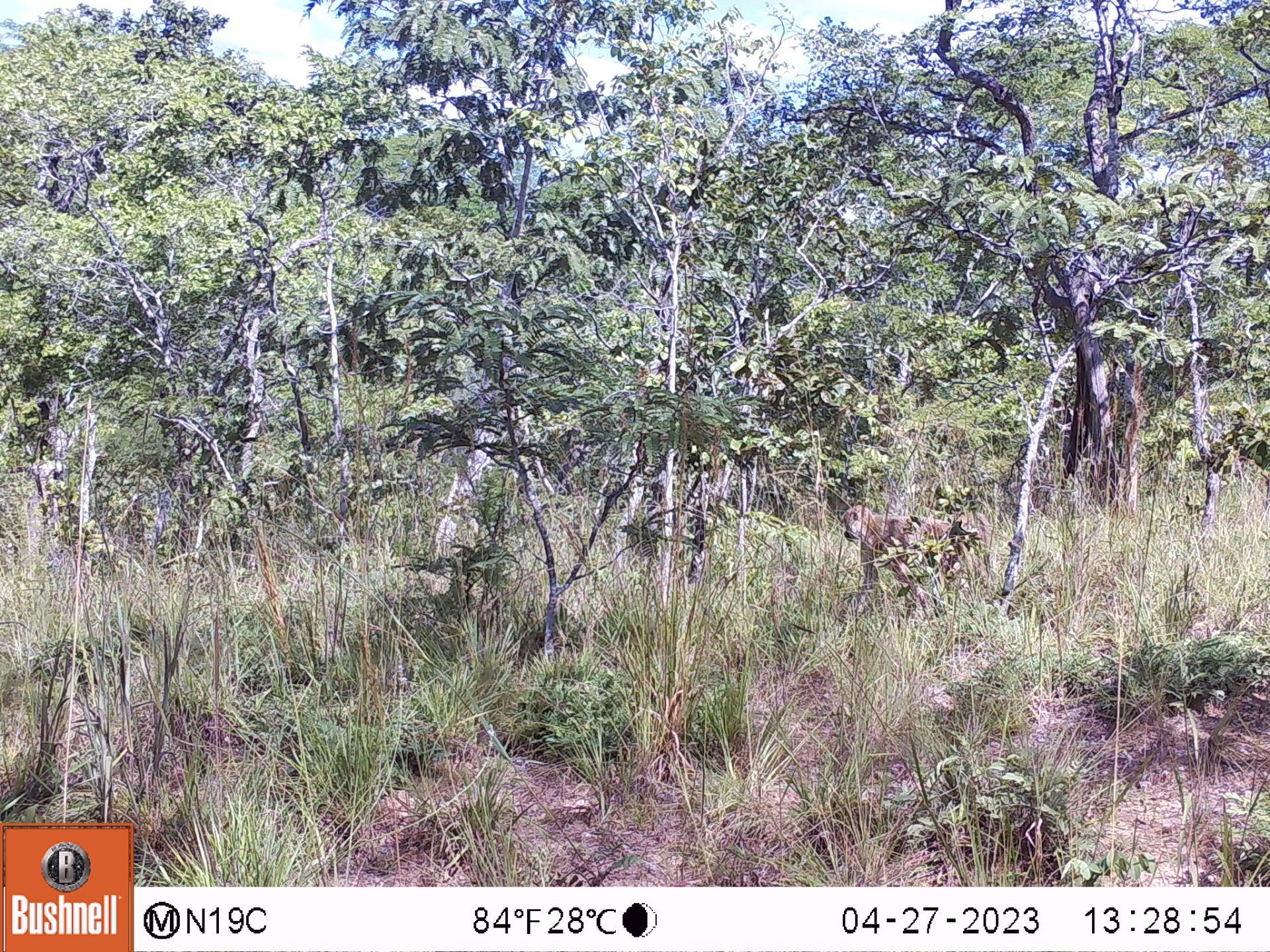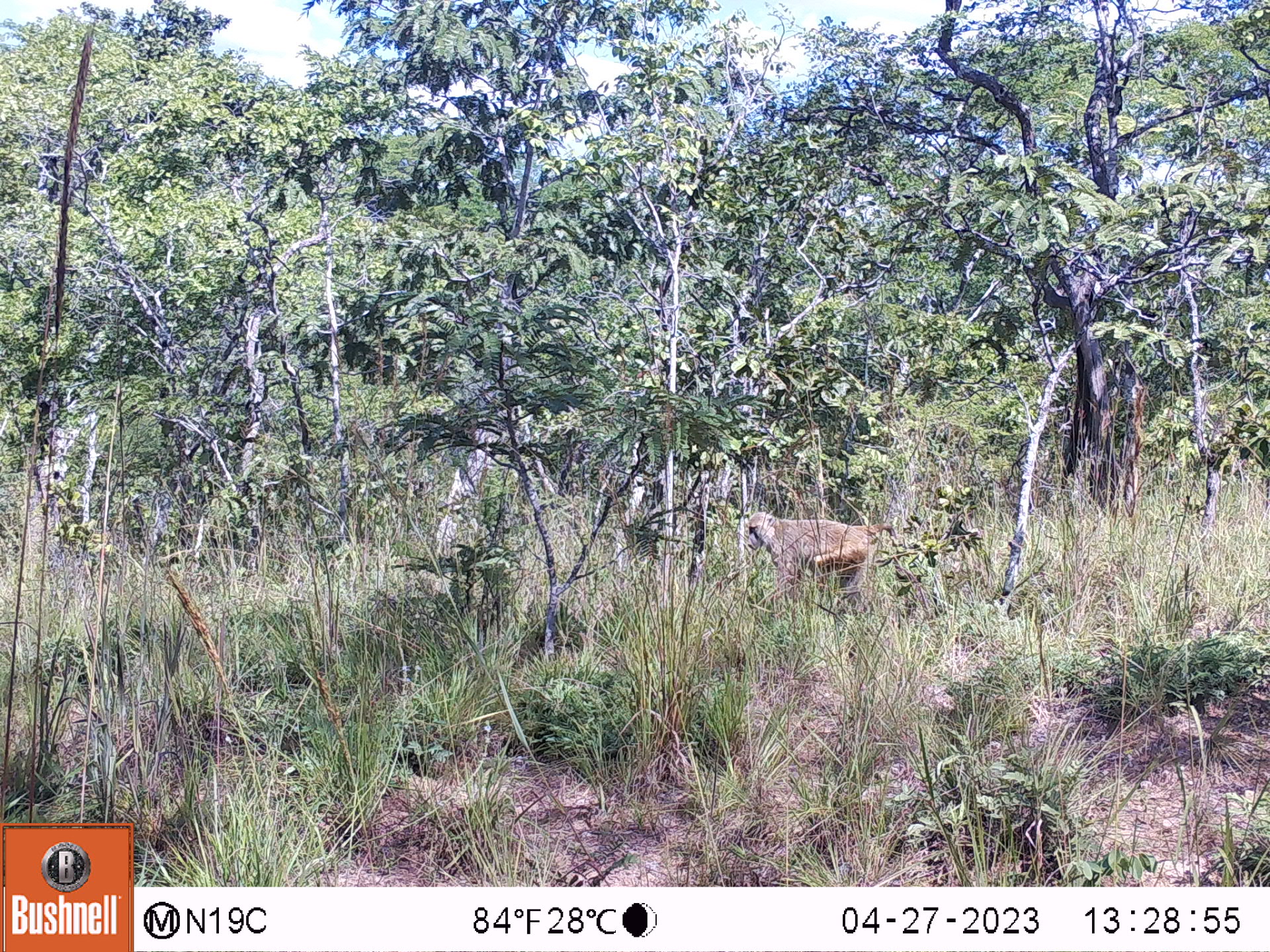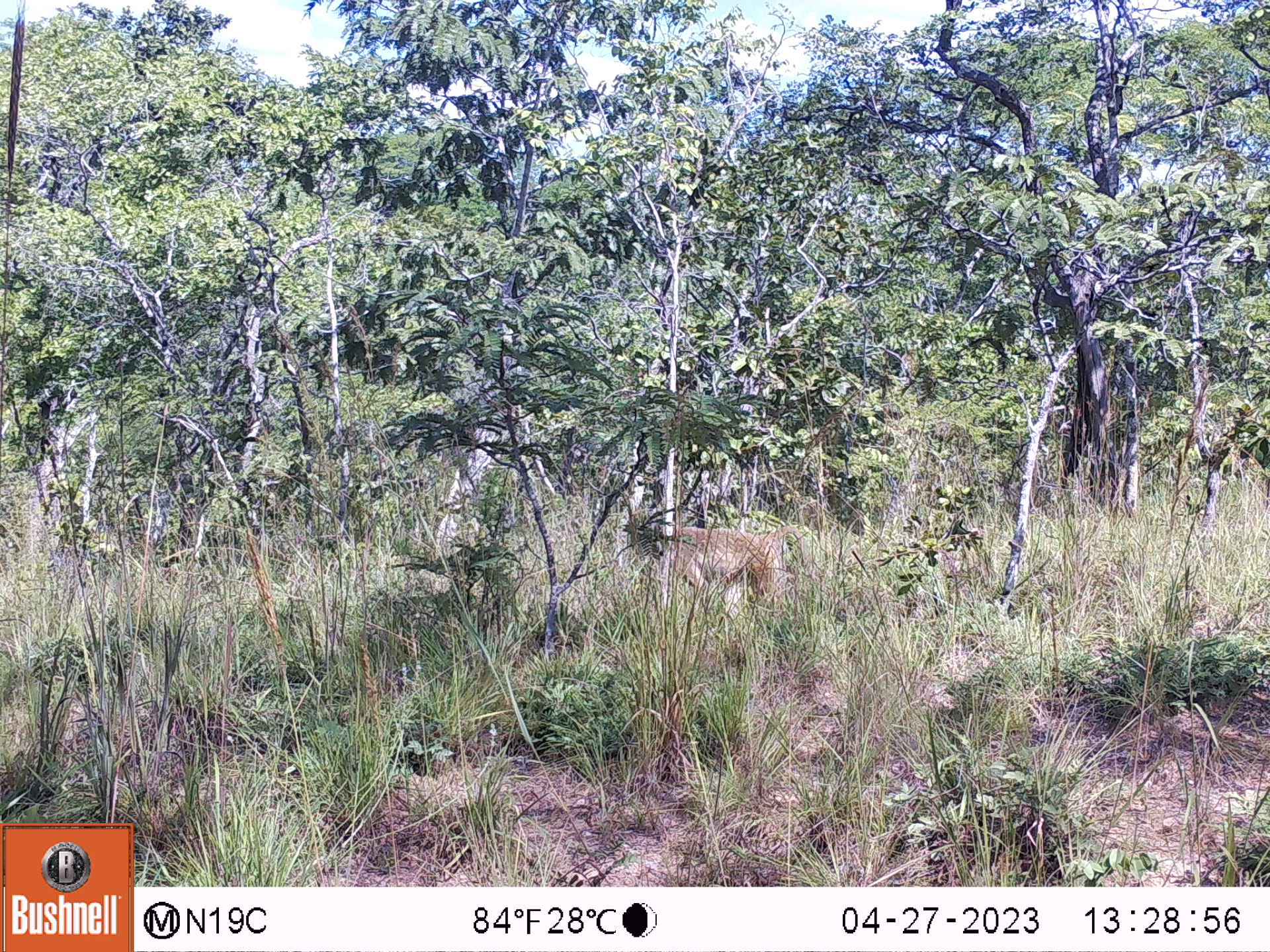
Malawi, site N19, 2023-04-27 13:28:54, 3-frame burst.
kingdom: Animalia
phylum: Chordata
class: Mammalia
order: Primates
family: Cercopithecidae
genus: Papio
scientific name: Papio cynocephalus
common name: yellow baboon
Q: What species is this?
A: Yellow baboon (Papio cynocephalus).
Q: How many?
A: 1.